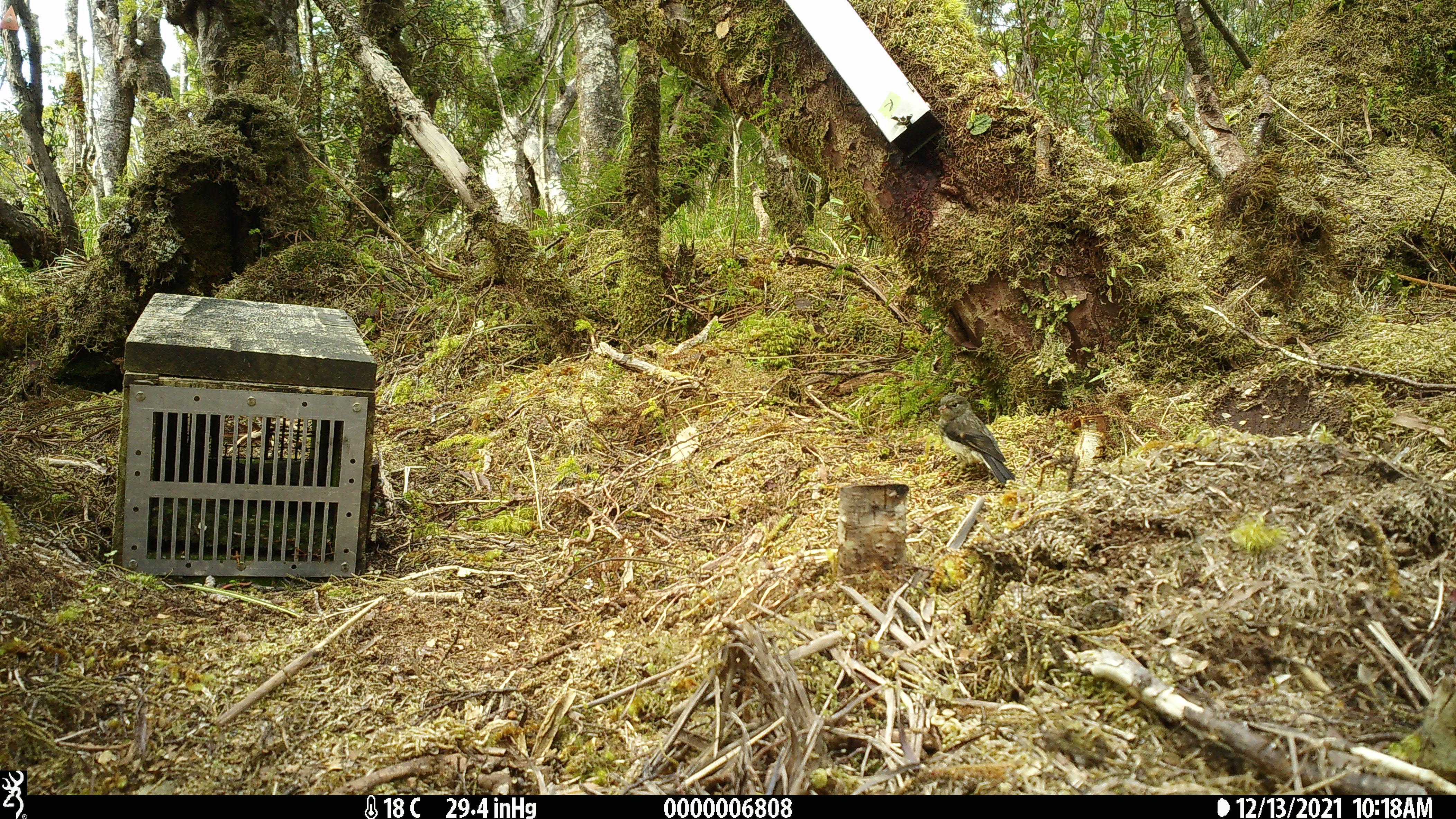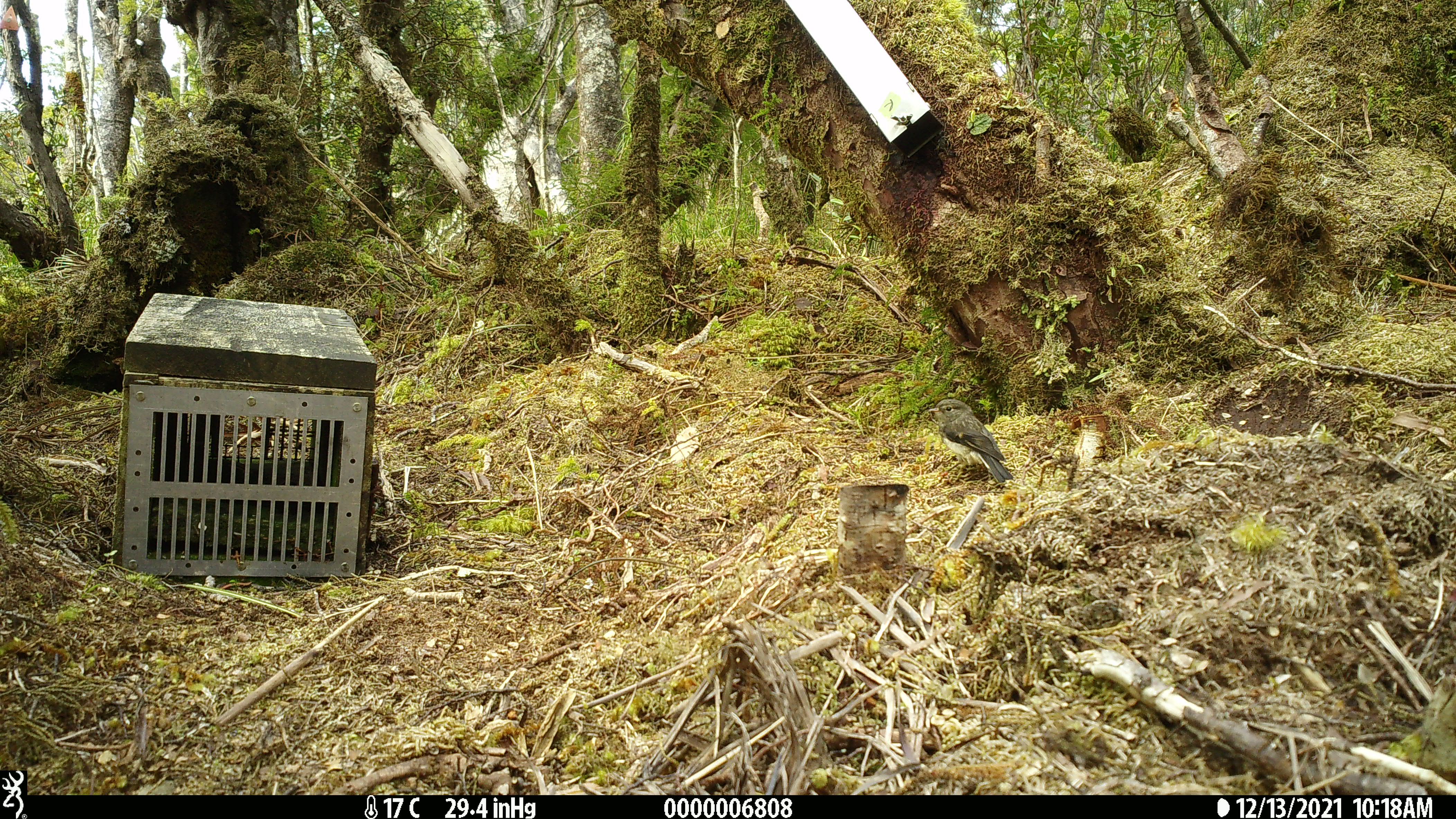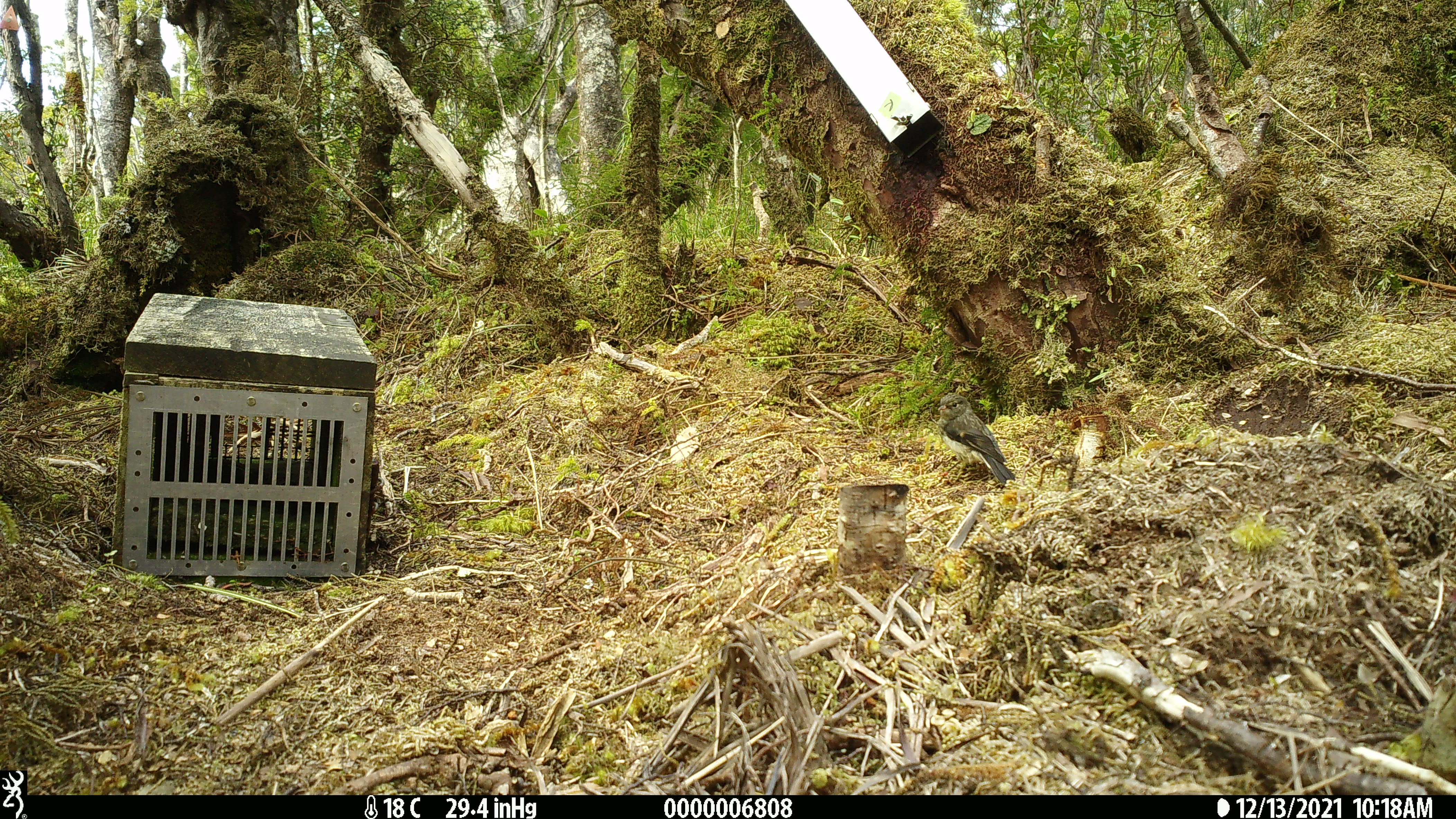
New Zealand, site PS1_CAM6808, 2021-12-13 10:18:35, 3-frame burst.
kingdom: Animalia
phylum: Chordata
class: Aves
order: Passeriformes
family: Petroicidae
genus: Petroica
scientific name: Petroica macrocephala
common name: tomtit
Tomtit (Petroica macrocephala).